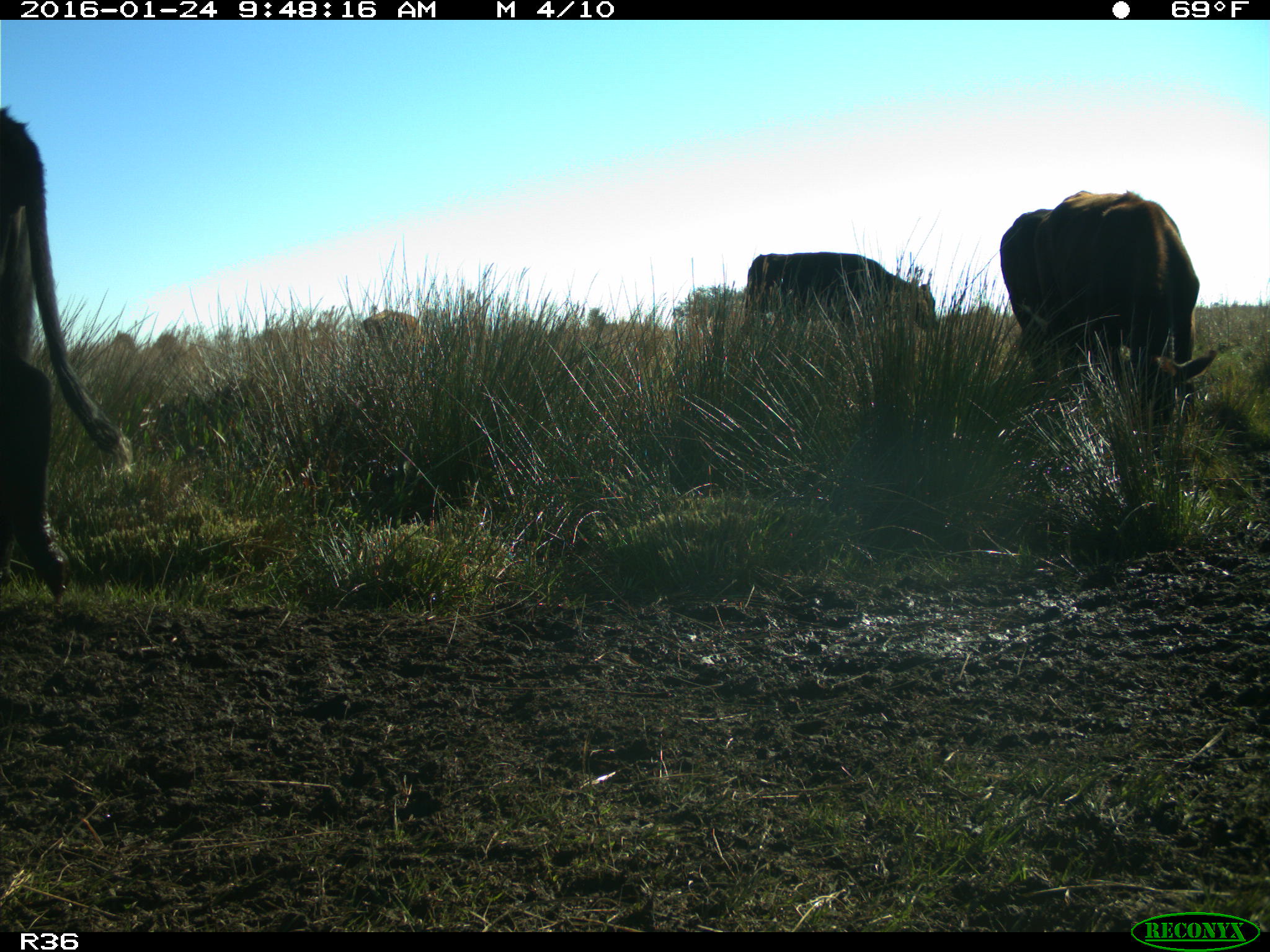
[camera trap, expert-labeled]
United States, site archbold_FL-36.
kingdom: Animalia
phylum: Chordata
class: Mammalia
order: Artiodactyla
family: Bovidae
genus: Bos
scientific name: Bos taurus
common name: domestic cow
Bos taurus (domestic cow).